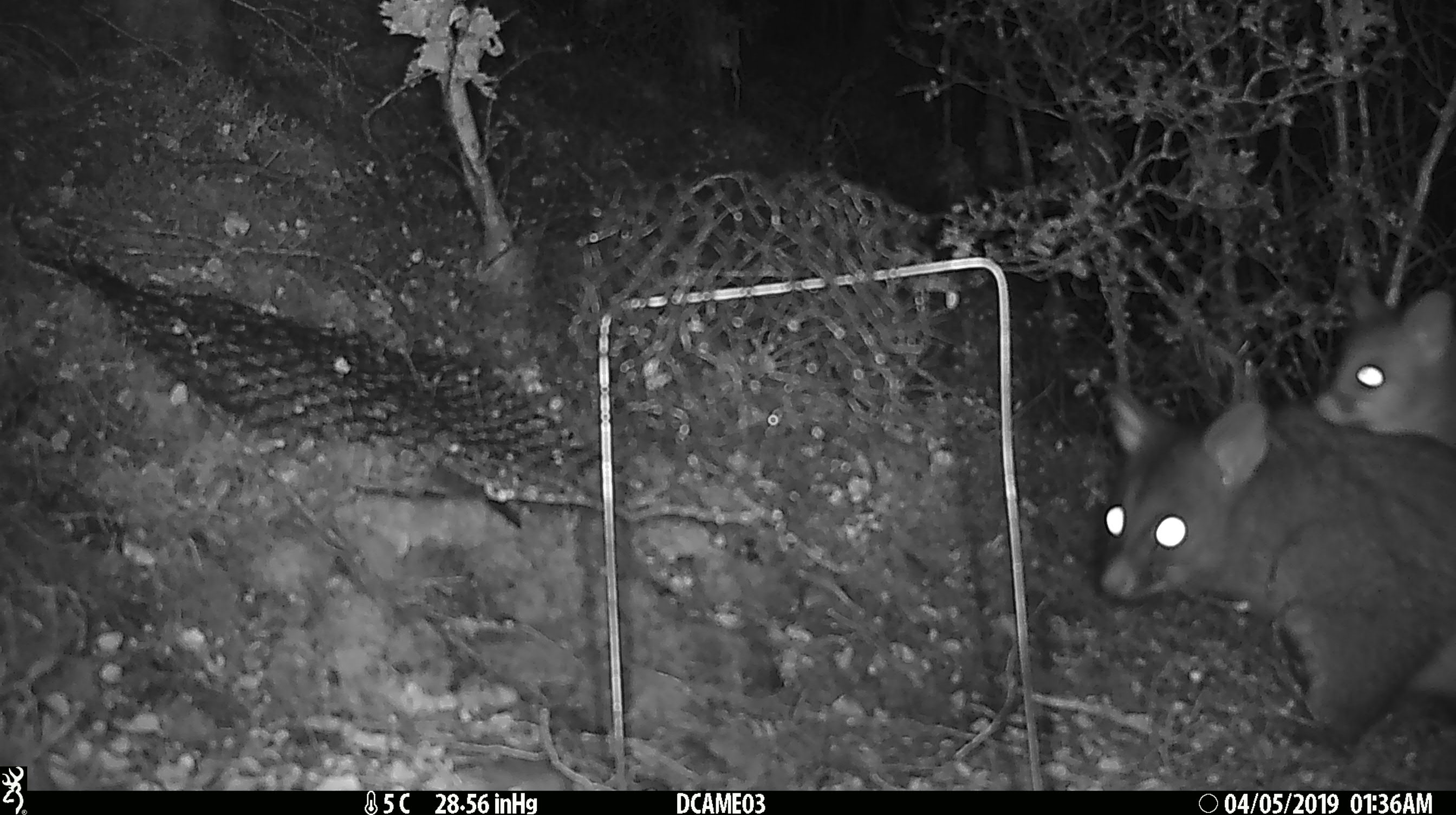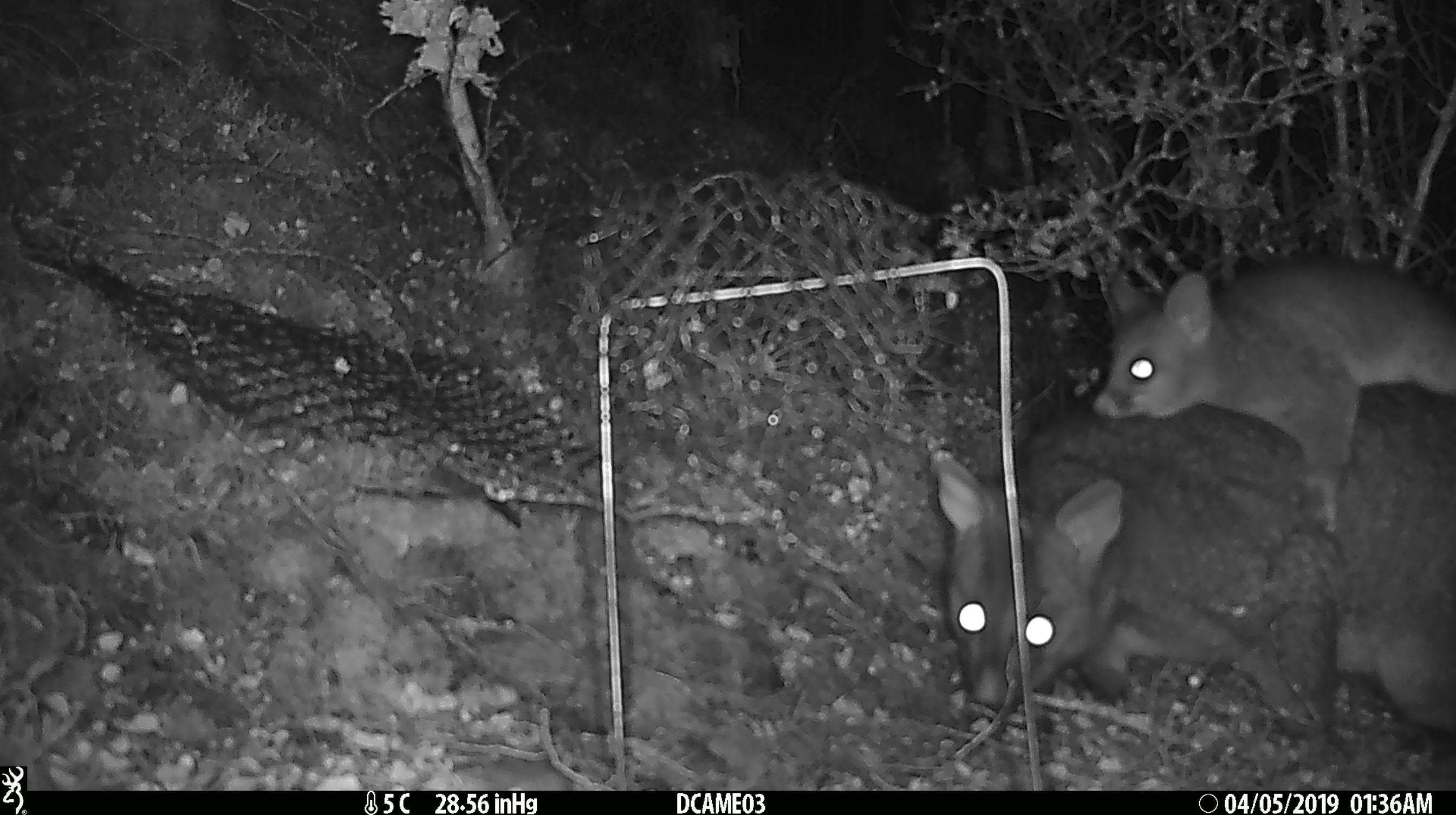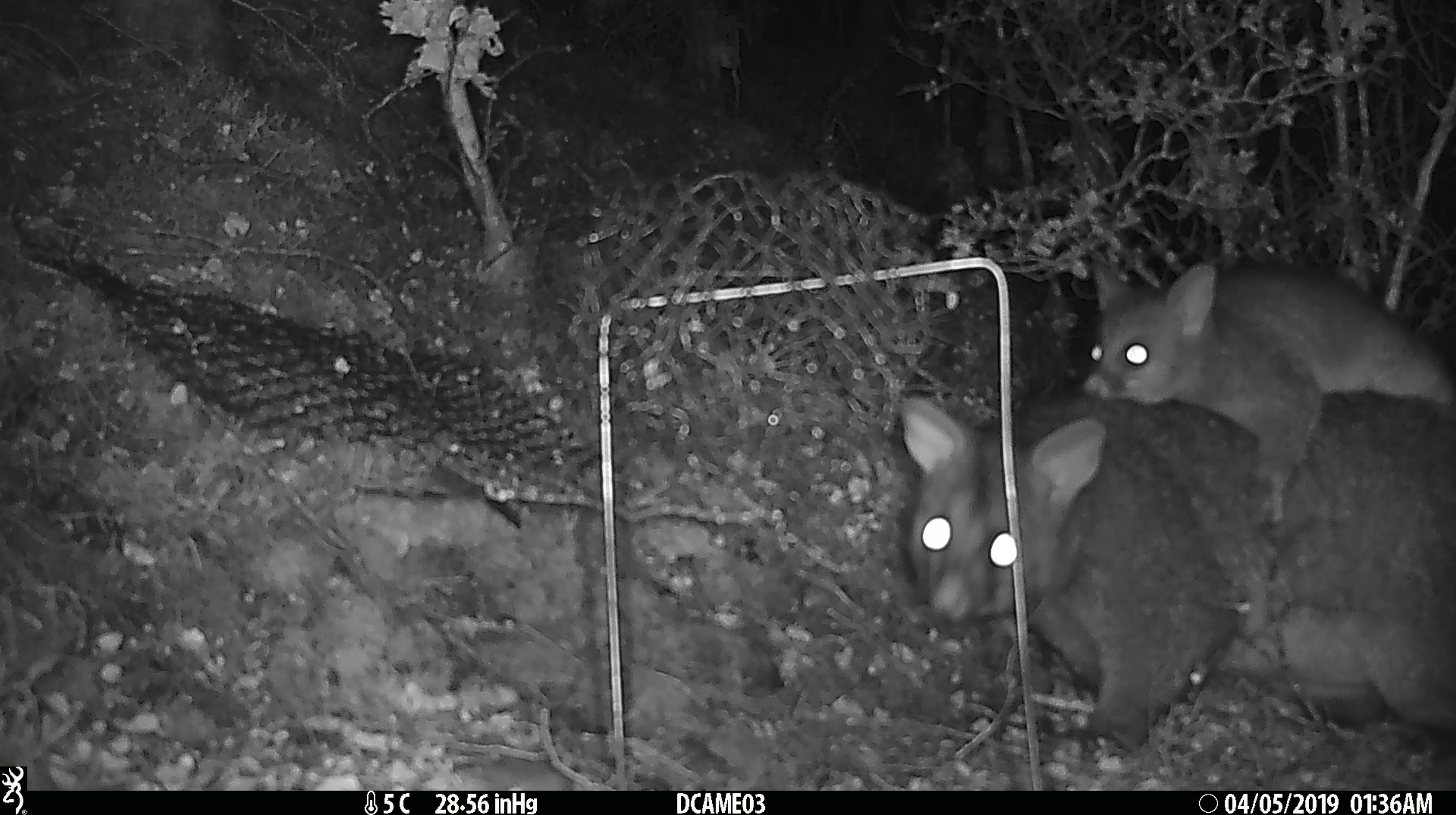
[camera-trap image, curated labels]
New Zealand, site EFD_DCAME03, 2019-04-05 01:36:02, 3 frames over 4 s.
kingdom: Animalia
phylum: Chordata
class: Mammalia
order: Diprotodontia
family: Phalangeridae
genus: Trichosurus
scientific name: Trichosurus vulpecula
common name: common brushtail possum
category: possum